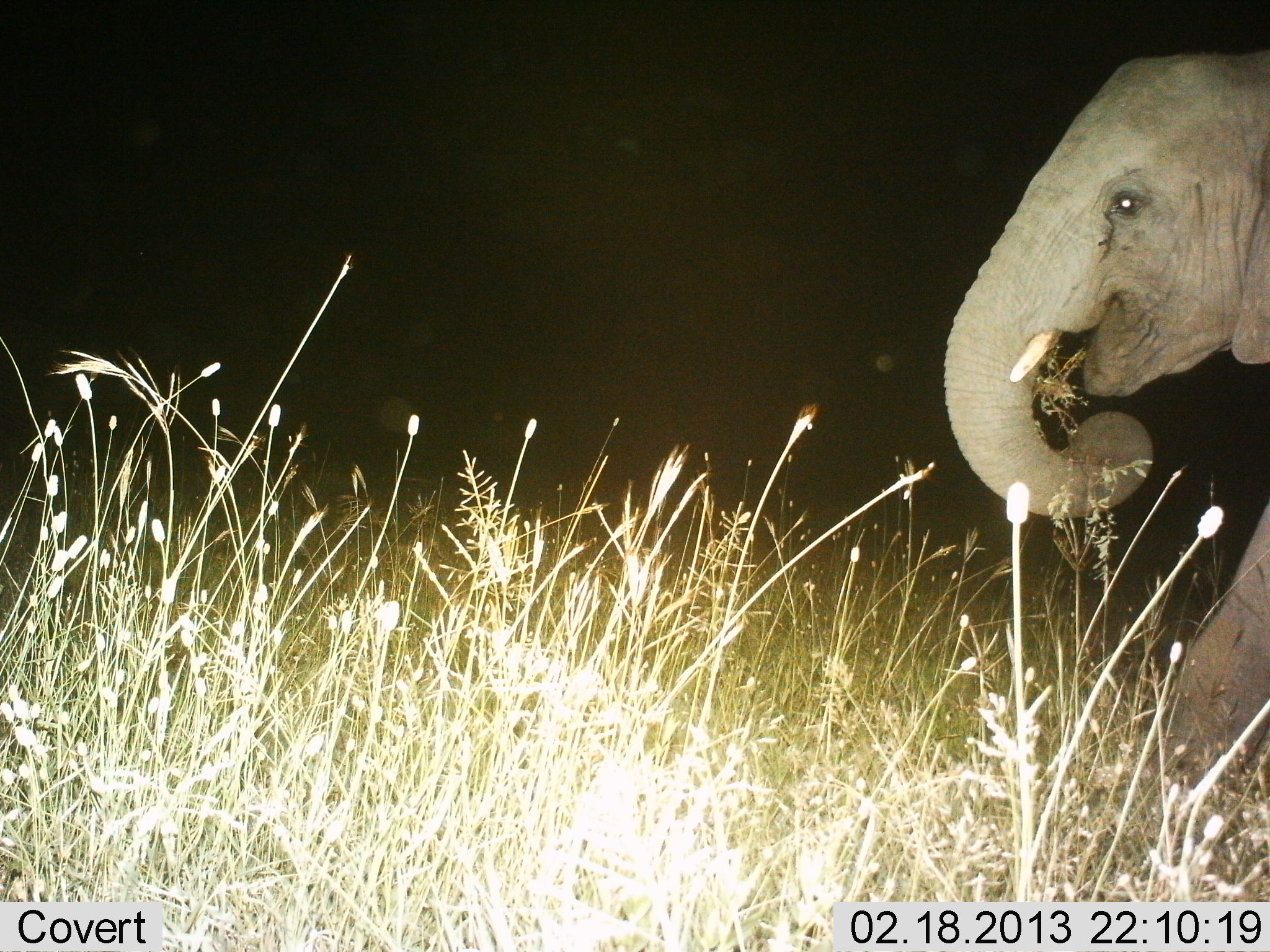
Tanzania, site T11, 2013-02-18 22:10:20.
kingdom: Animalia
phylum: Chordata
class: Mammalia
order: Proboscidea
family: Elephantidae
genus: Loxodonta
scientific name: Loxodonta africana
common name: african bush elephant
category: elephant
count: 1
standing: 6%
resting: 0%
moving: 18%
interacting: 0%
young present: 6%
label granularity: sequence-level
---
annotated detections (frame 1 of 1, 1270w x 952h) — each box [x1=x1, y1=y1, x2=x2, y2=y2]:
animal: [x1=941, y1=48, x2=1270, y2=794]